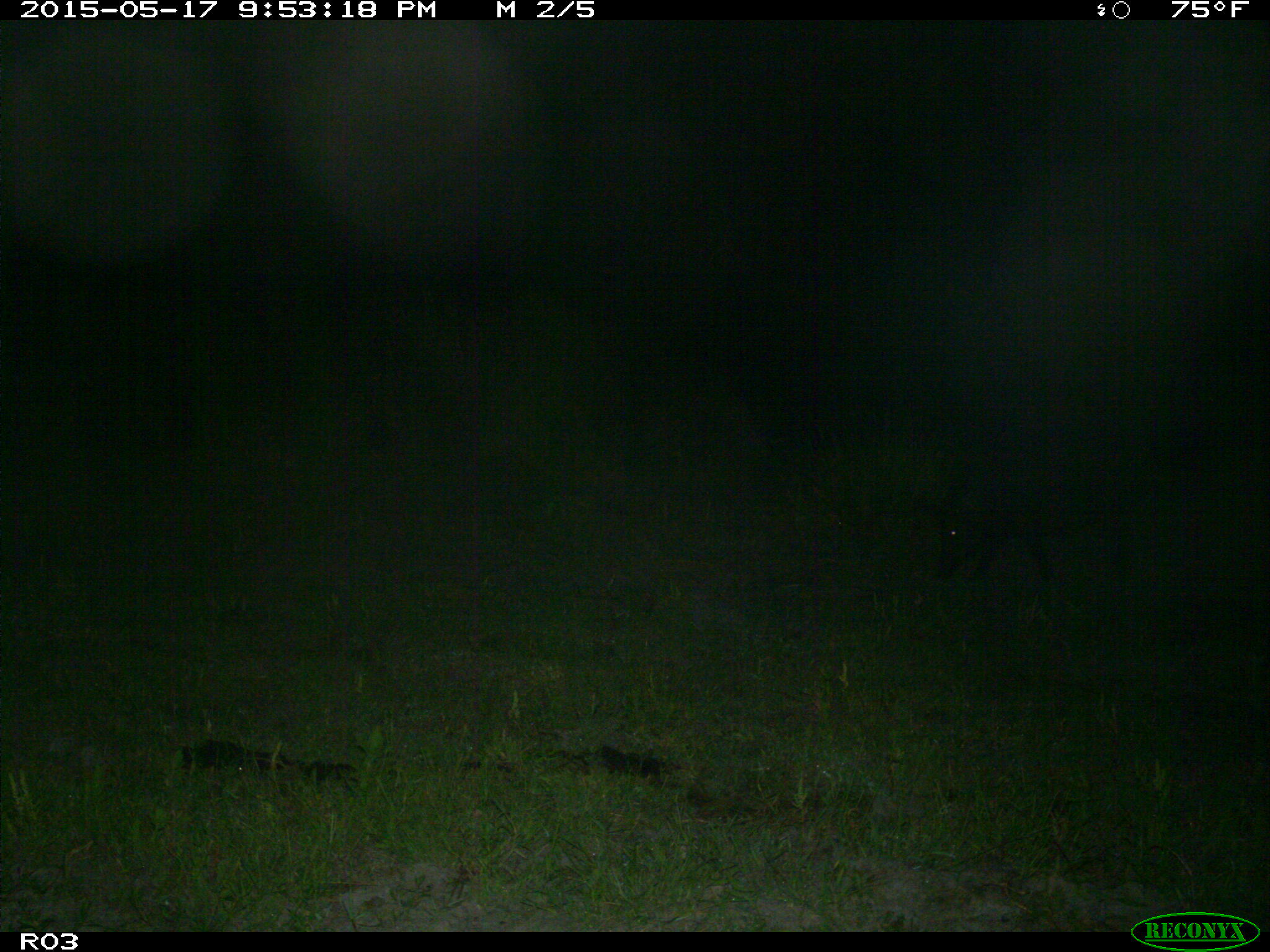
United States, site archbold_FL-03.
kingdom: Animalia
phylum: Chordata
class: Mammalia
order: Artiodactyla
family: Suidae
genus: Sus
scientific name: Sus scrofa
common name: wild boar